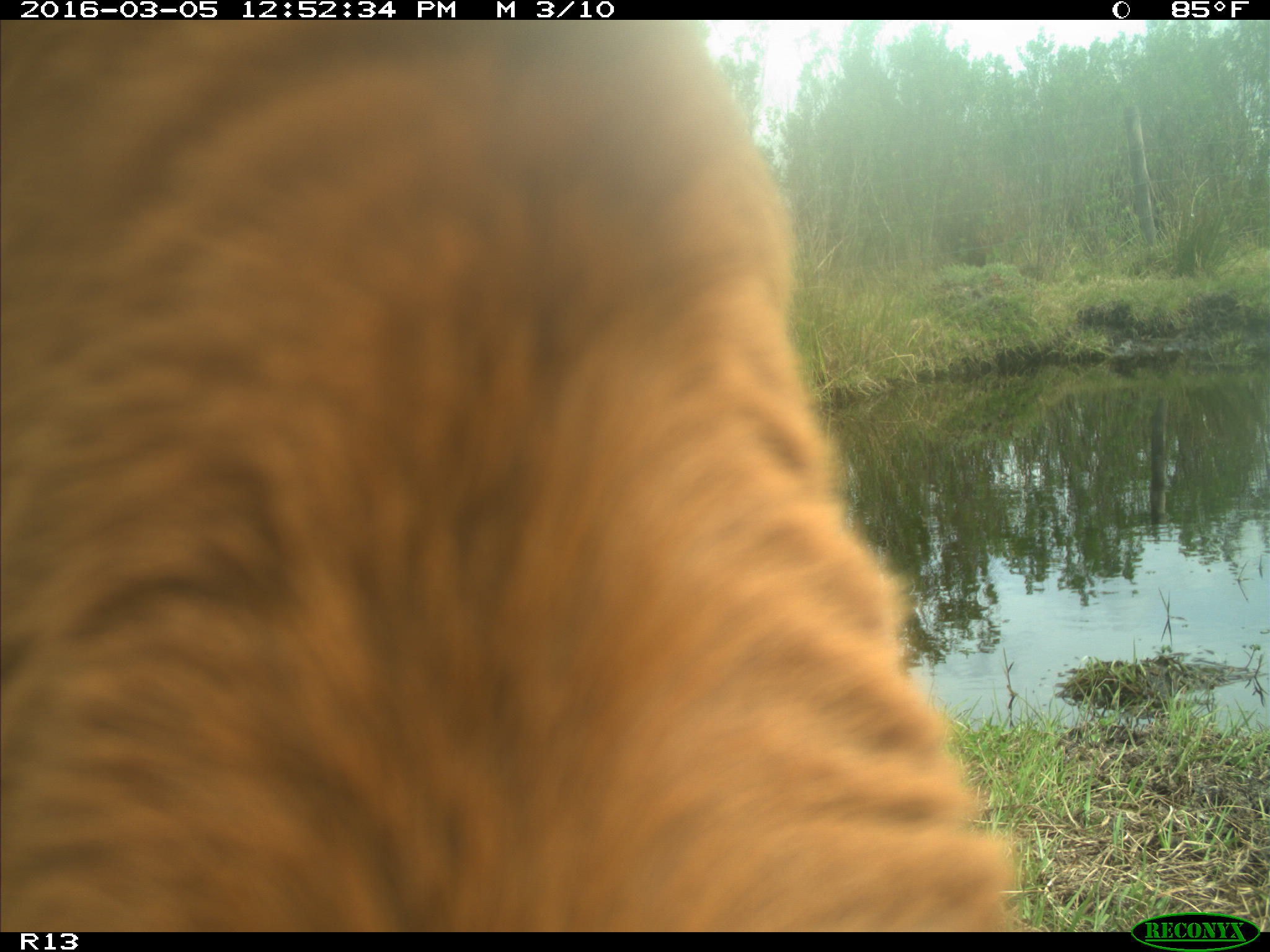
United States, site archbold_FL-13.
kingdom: Animalia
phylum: Chordata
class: Mammalia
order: Artiodactyla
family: Bovidae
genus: Bos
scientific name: Bos taurus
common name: domestic cow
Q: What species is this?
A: Bos taurus (domestic cow).